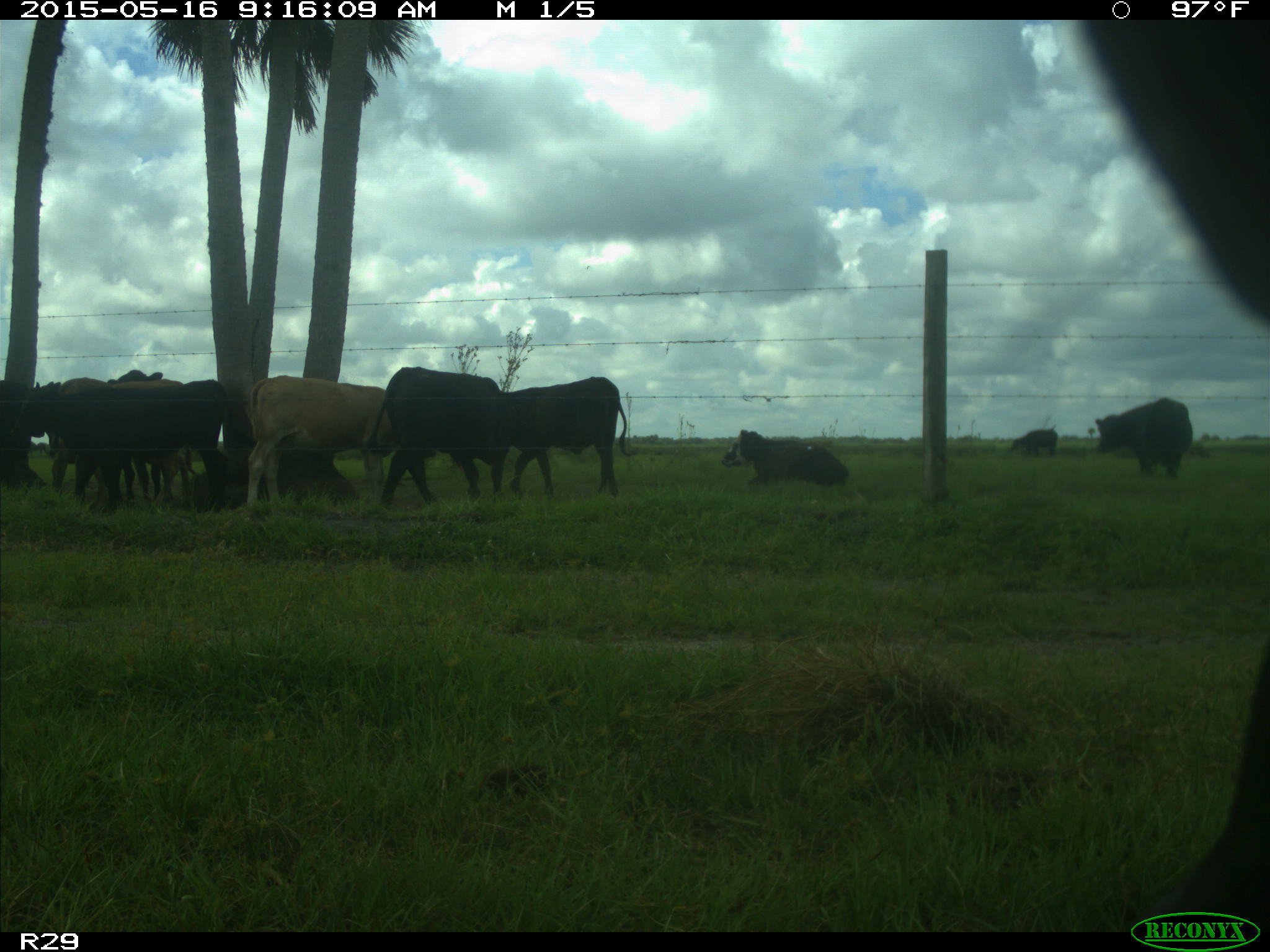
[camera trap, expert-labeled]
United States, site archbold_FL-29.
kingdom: Animalia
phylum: Chordata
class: Mammalia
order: Artiodactyla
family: Bovidae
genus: Bos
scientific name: Bos taurus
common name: domestic cow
Bos taurus (domestic cow).